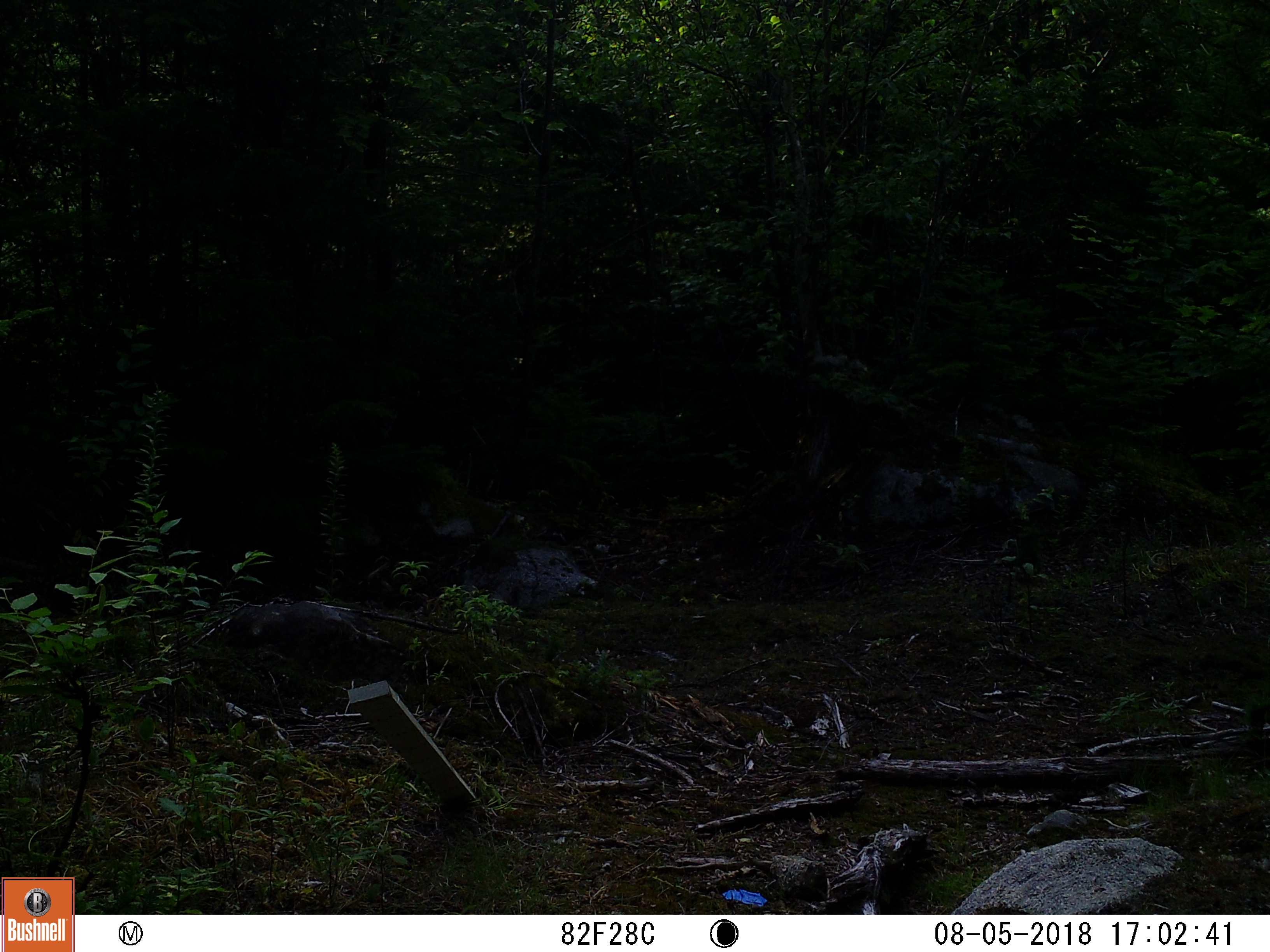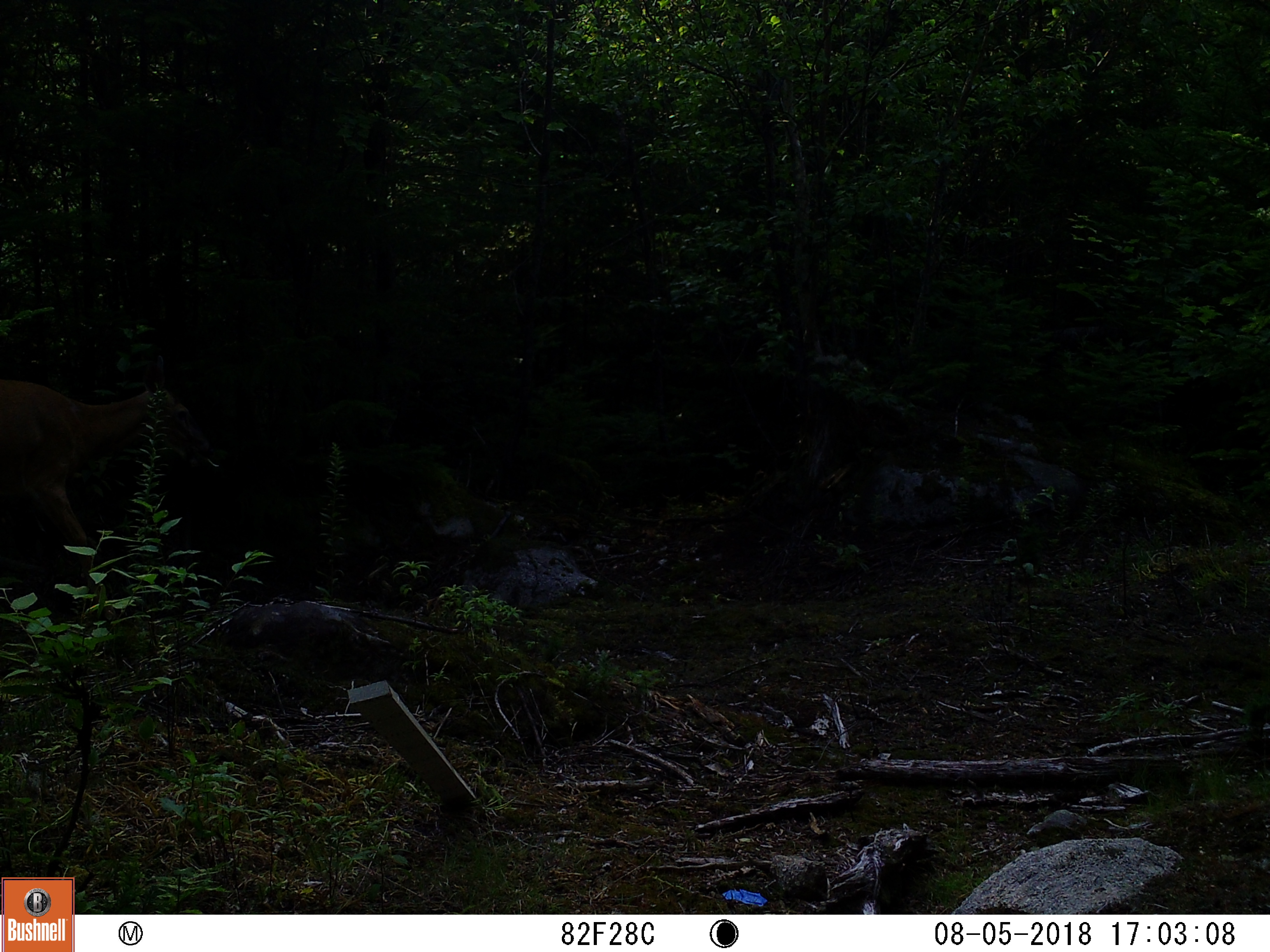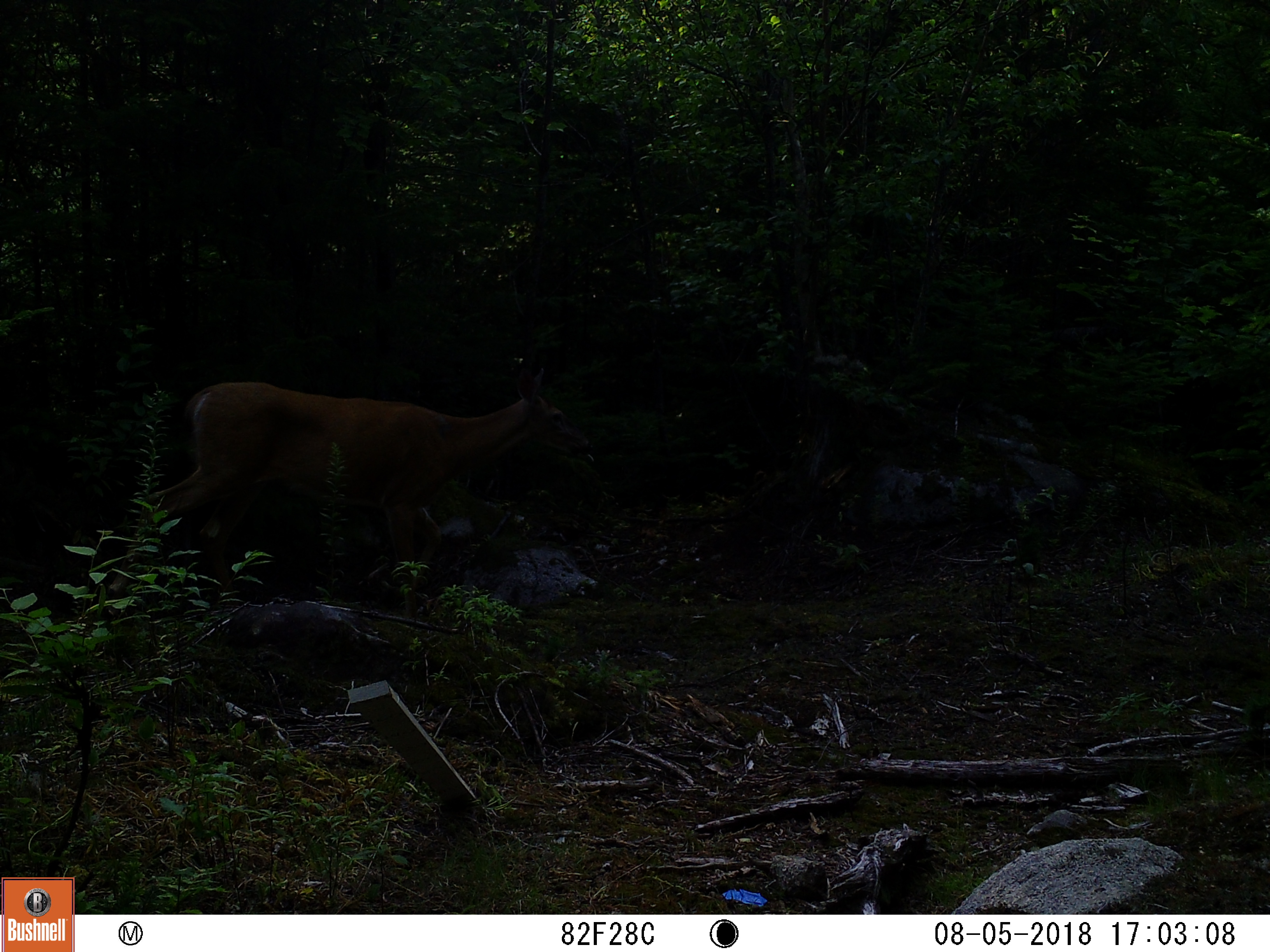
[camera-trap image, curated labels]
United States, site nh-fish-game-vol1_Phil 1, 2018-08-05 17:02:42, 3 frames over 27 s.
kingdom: Animalia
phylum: Chordata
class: Mammalia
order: Artiodactyla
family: Cervidae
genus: Odocoileus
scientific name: Odocoileus virginianus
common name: white-tailed deer